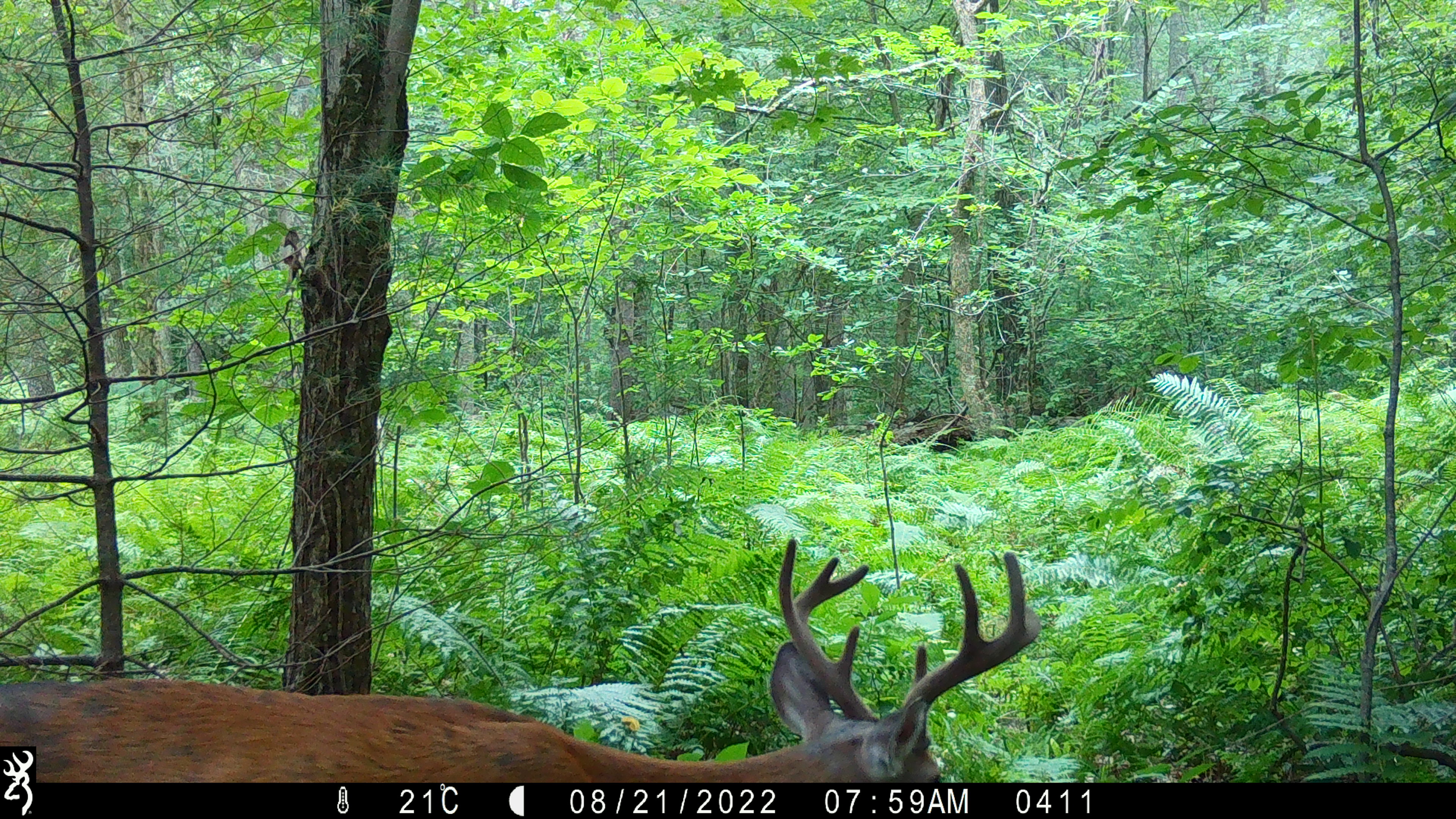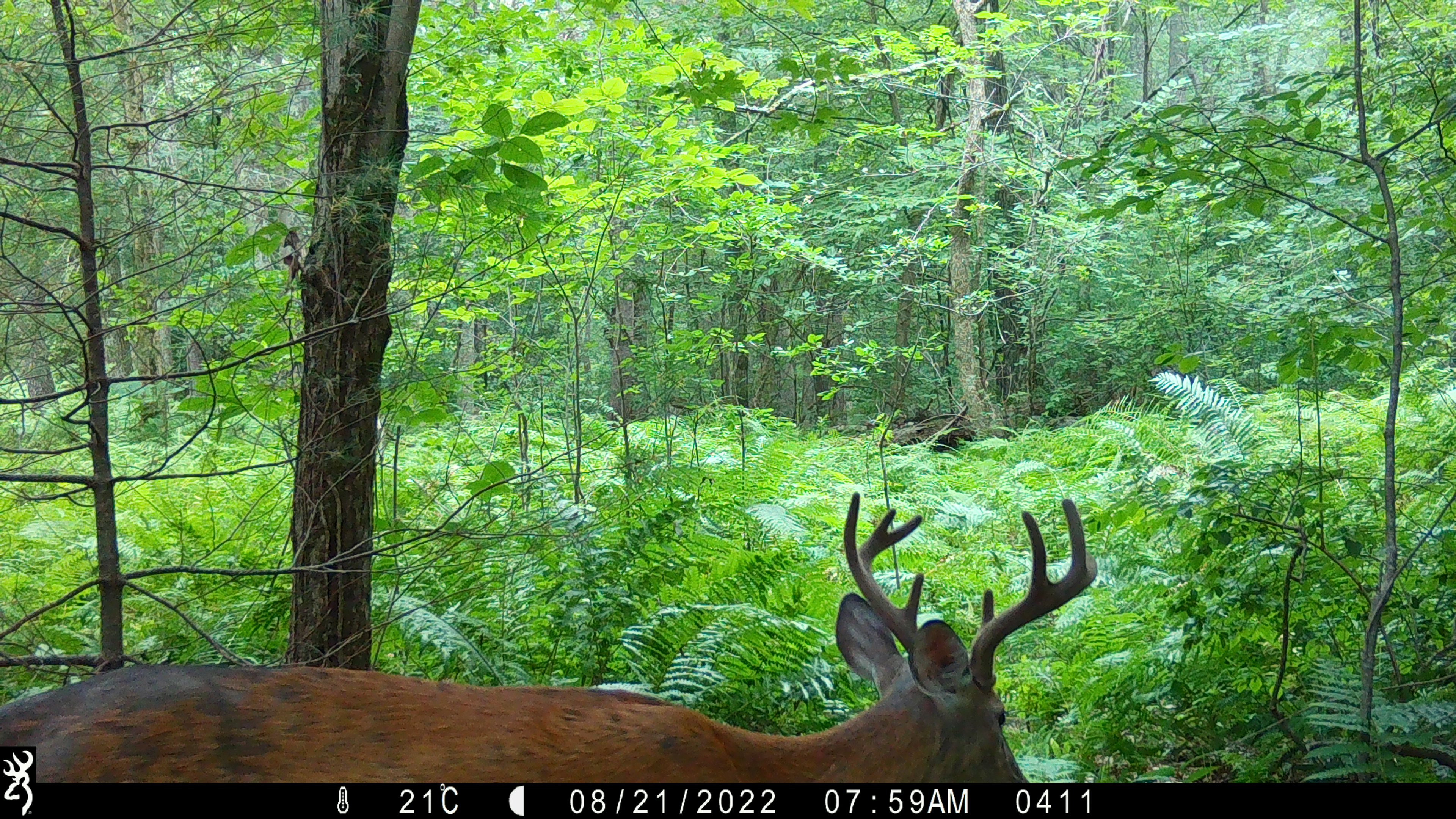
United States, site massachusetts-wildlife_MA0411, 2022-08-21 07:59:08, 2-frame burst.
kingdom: Animalia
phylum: Chordata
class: Mammalia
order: Artiodactyla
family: Cervidae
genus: Odocoileus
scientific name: Odocoileus virginianus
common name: white-tailed deer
White-tailed deer (Odocoileus virginianus).